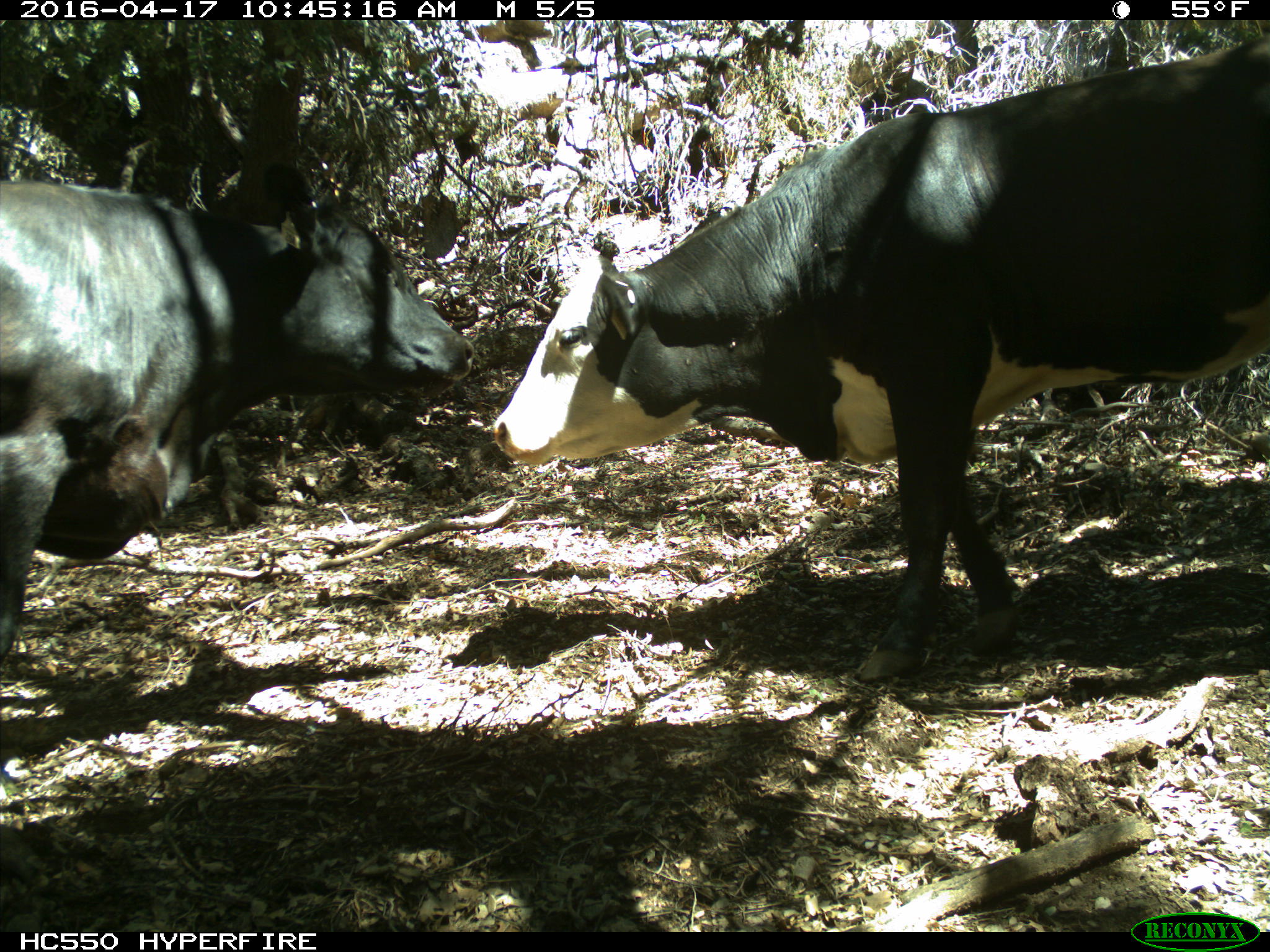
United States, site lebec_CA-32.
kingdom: Animalia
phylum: Chordata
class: Mammalia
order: Artiodactyla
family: Bovidae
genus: Bos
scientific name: Bos taurus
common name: domestic cow